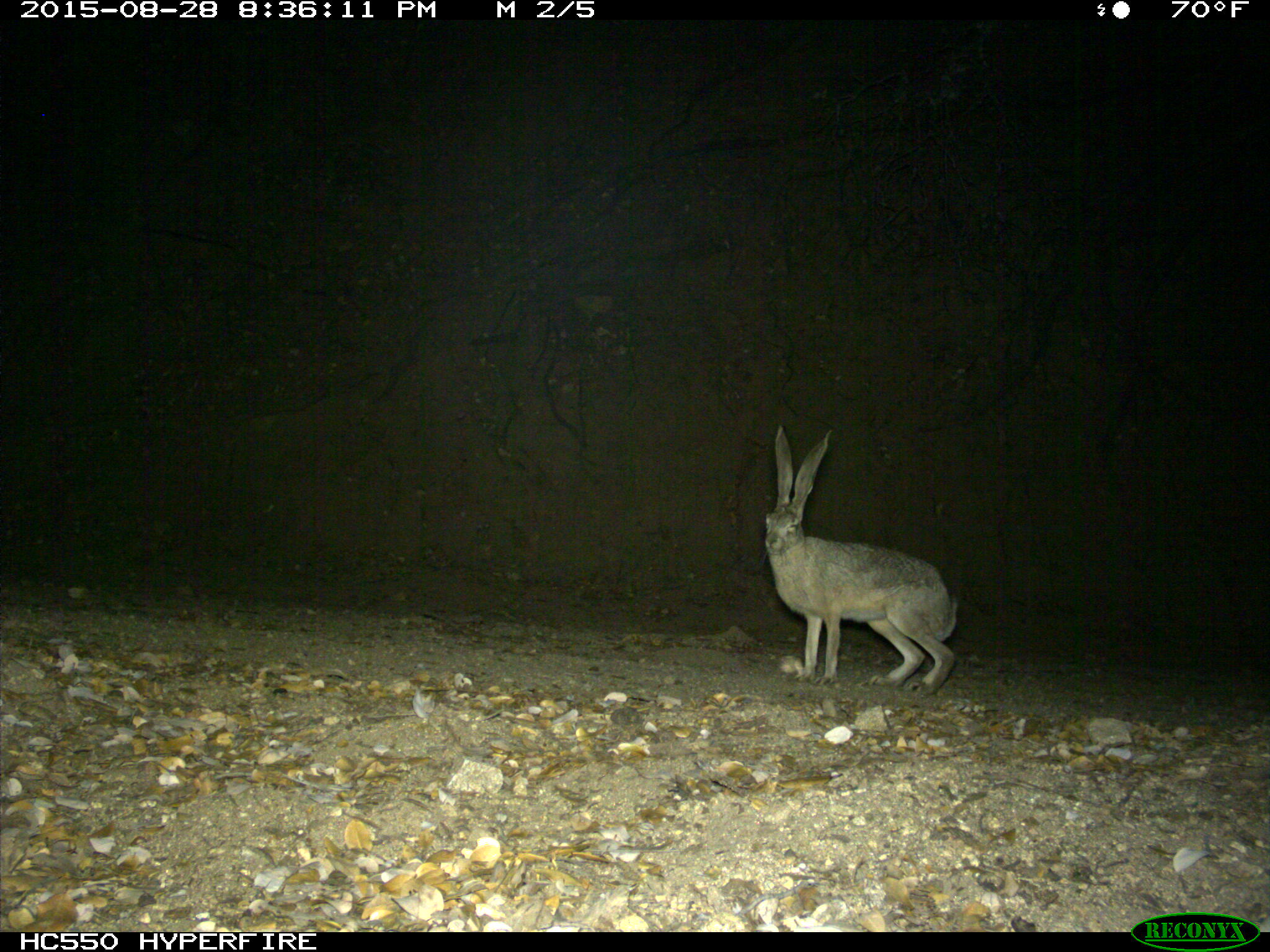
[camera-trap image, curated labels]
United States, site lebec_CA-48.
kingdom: Animalia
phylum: Chordata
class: Mammalia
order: Lagomorpha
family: Leporidae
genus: Lepus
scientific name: Lepus californicus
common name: black-tailed jackrabbit